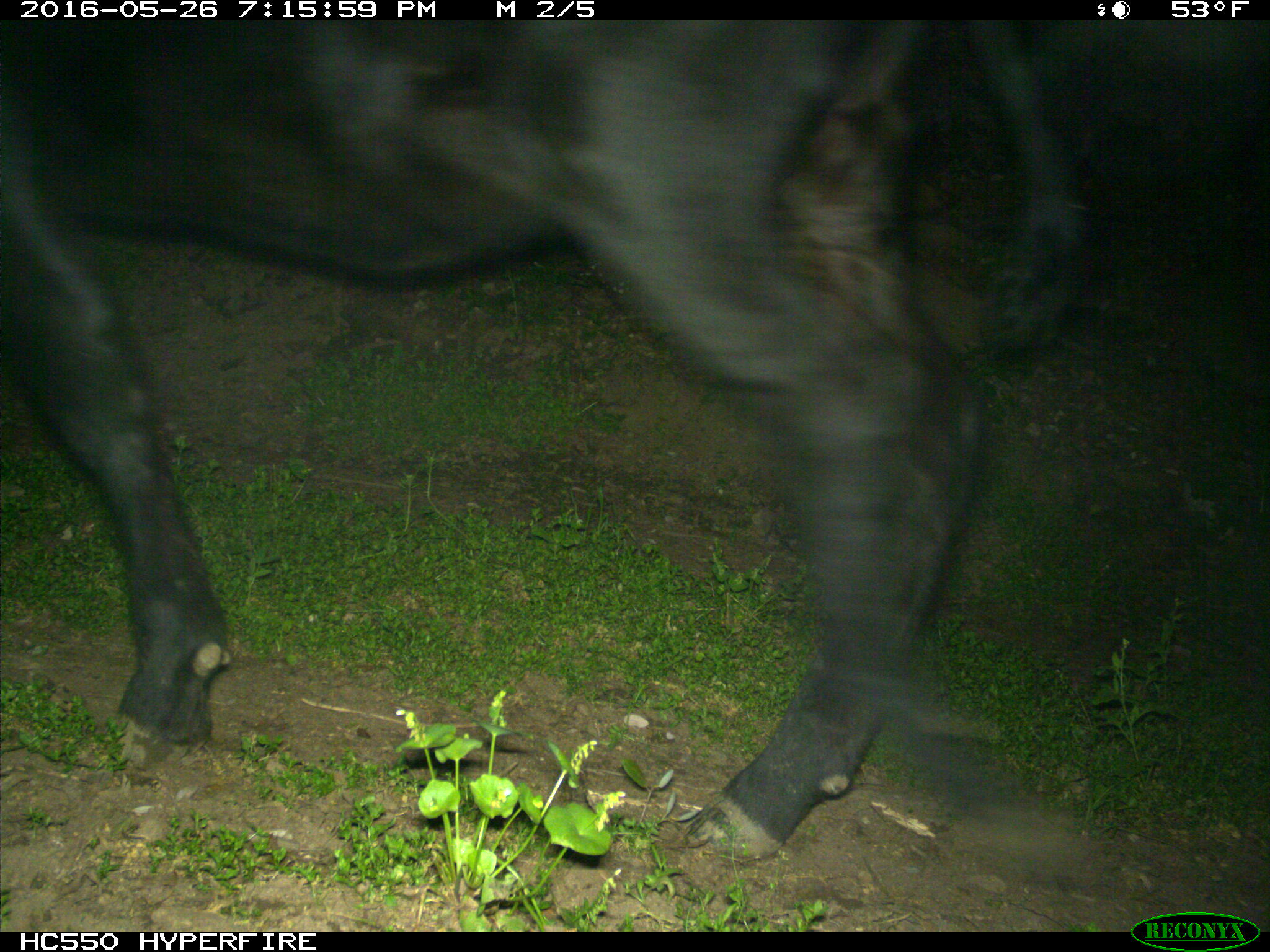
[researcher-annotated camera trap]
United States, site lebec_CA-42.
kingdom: Animalia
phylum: Chordata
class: Mammalia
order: Artiodactyla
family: Bovidae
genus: Bos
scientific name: Bos taurus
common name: domestic cow